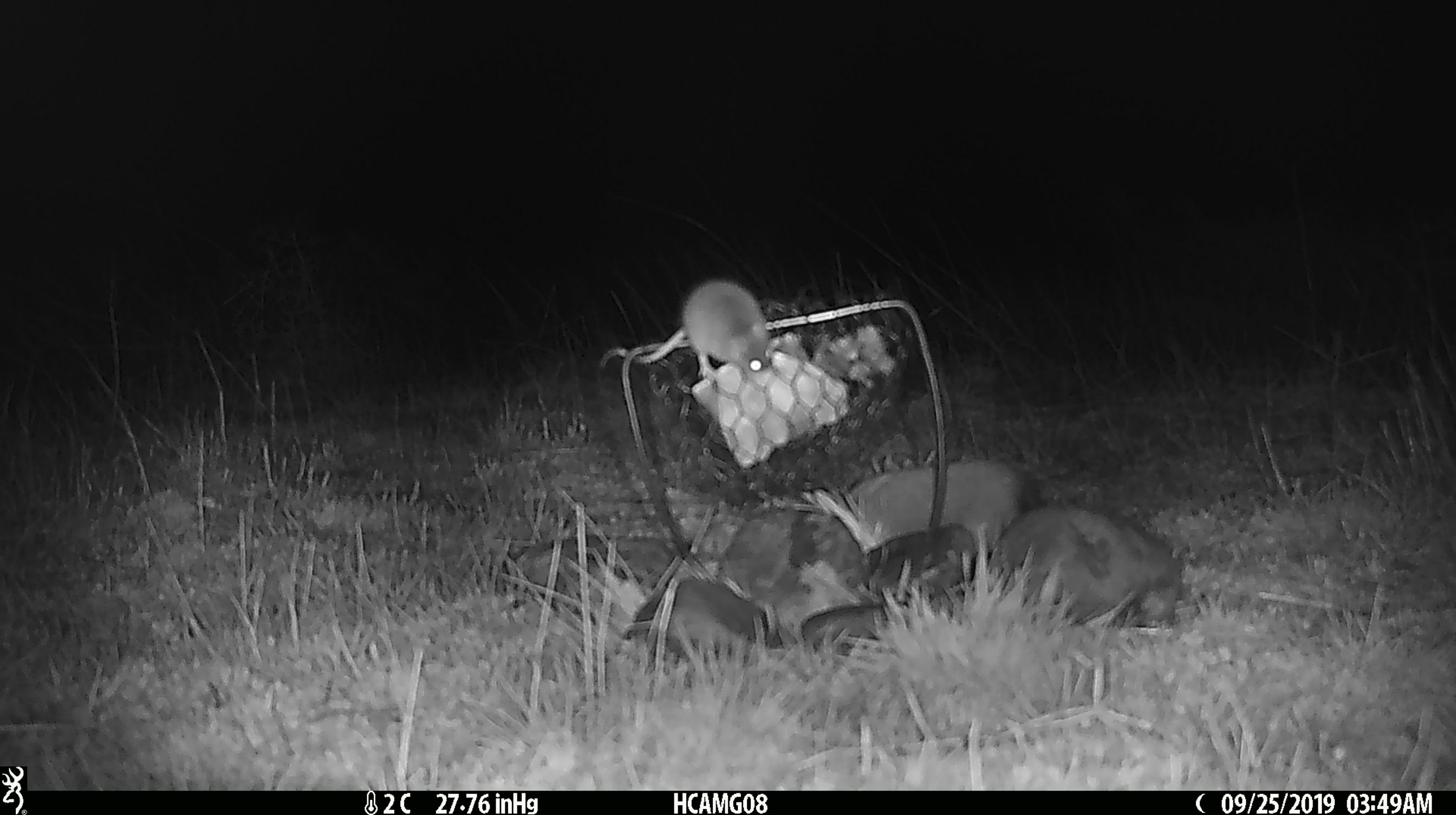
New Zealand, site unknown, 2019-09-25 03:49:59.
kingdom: Animalia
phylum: Chordata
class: Mammalia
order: Rodentia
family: Muridae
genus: Mus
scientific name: Mus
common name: mouse